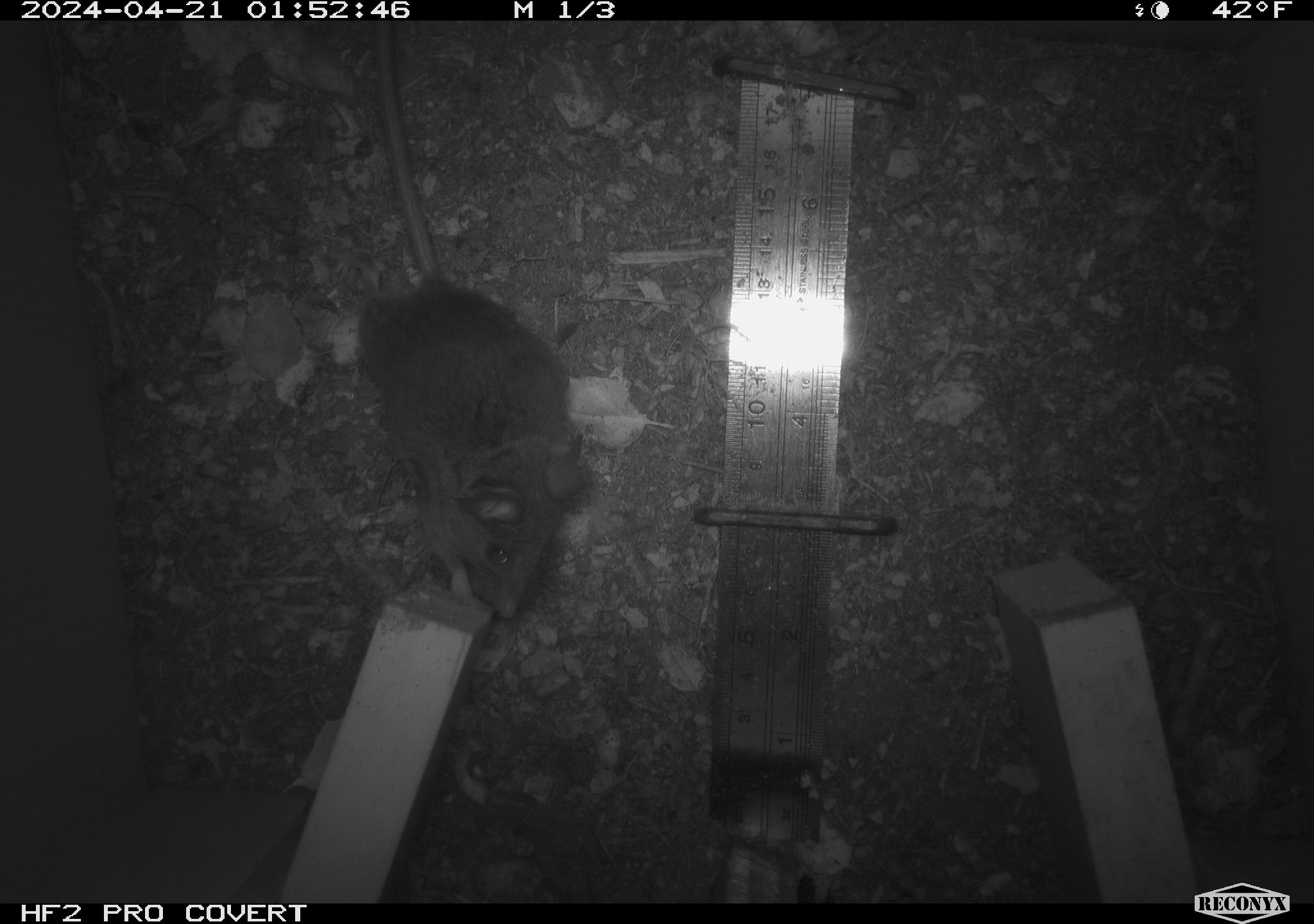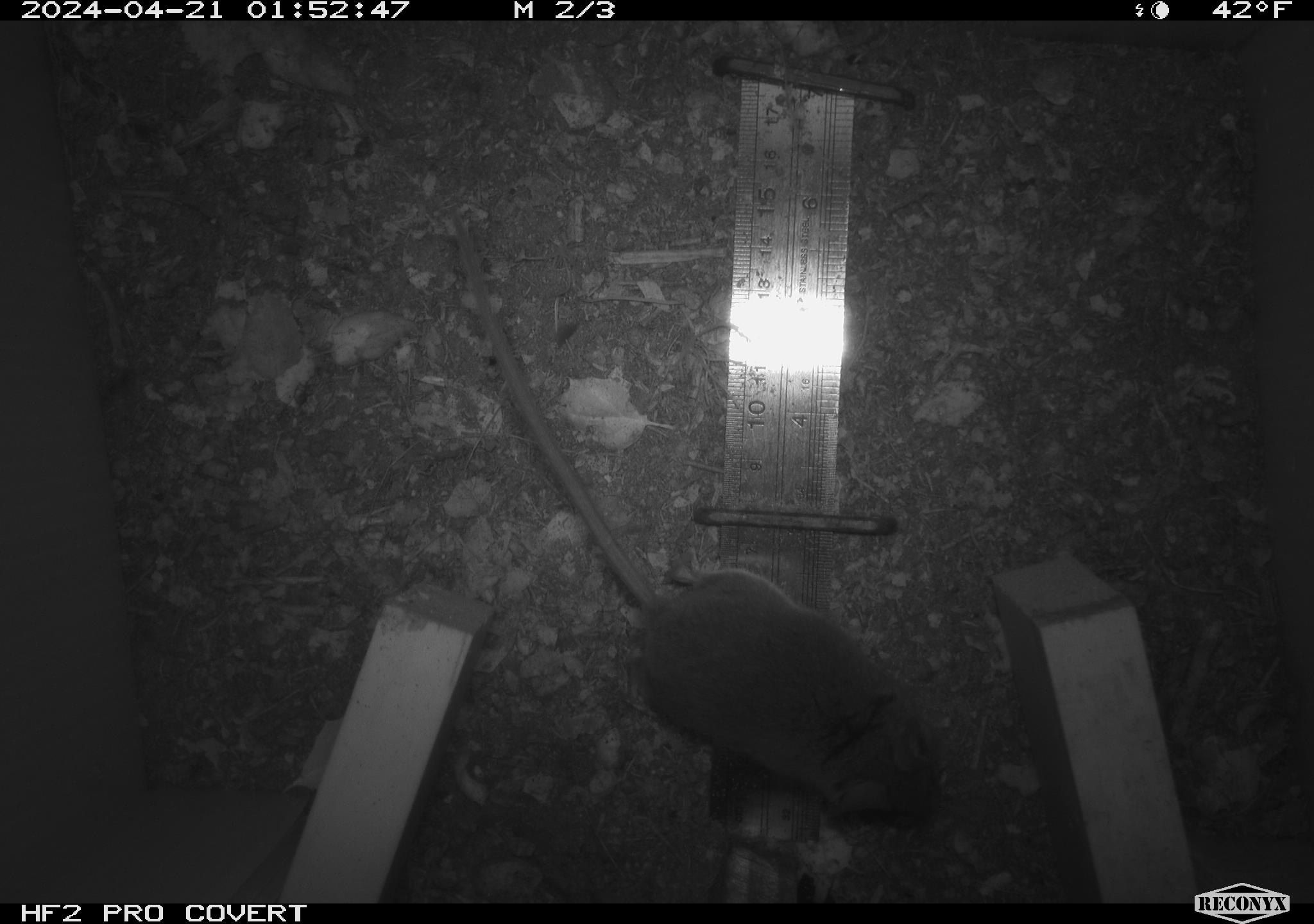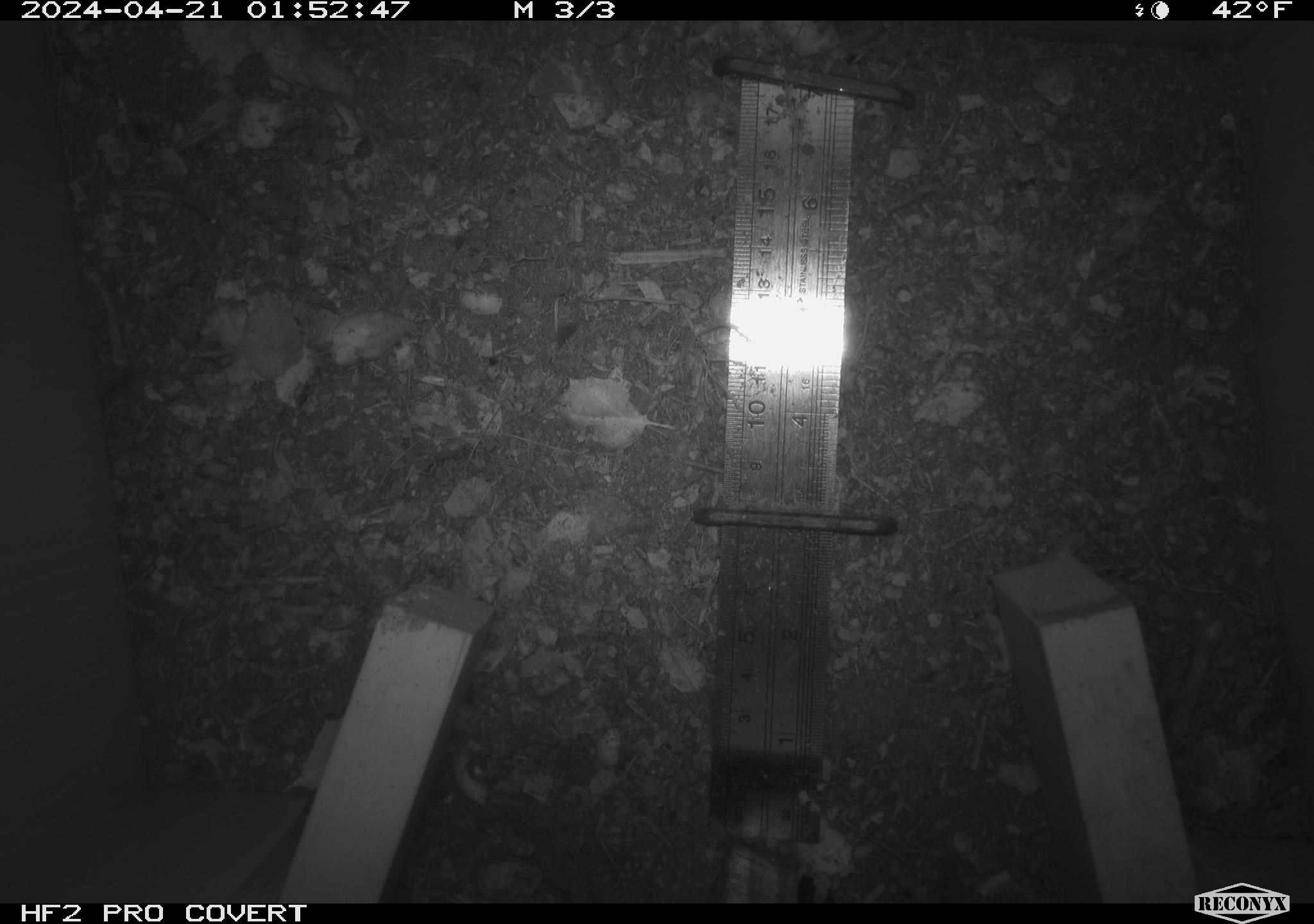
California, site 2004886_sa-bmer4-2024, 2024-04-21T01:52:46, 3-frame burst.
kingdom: Animalia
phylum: Chordata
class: Mammalia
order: Rodentia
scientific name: Rodentia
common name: mouse species